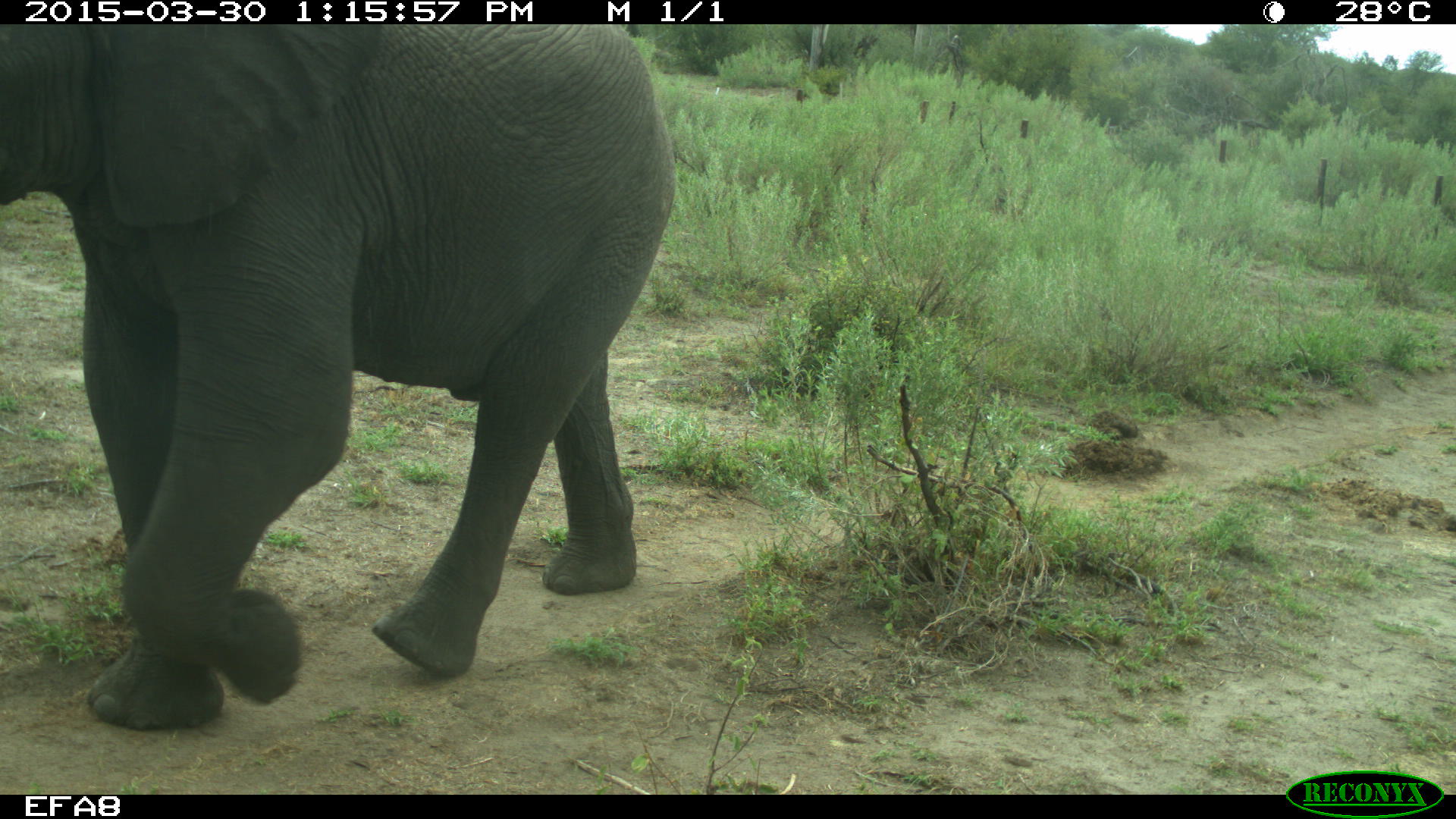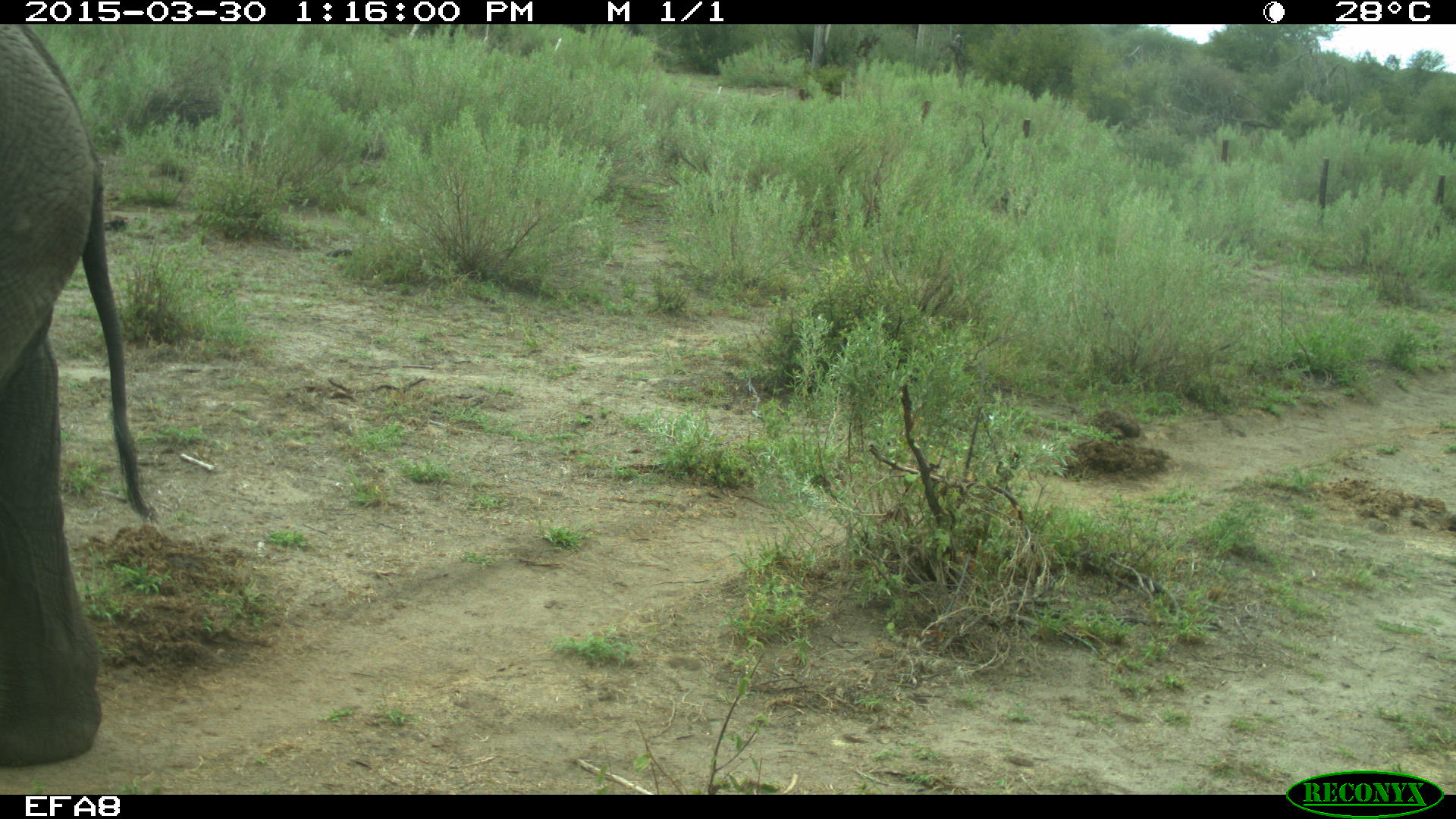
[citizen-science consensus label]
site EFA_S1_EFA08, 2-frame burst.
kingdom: Animalia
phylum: Chordata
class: Mammalia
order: Proboscidea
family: Elephantidae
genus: Loxodonta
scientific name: Loxodonta africana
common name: african bush elephant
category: elephant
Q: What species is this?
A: Elephant (african bush elephant) (Loxodonta africana).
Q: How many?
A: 1.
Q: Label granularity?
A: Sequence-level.